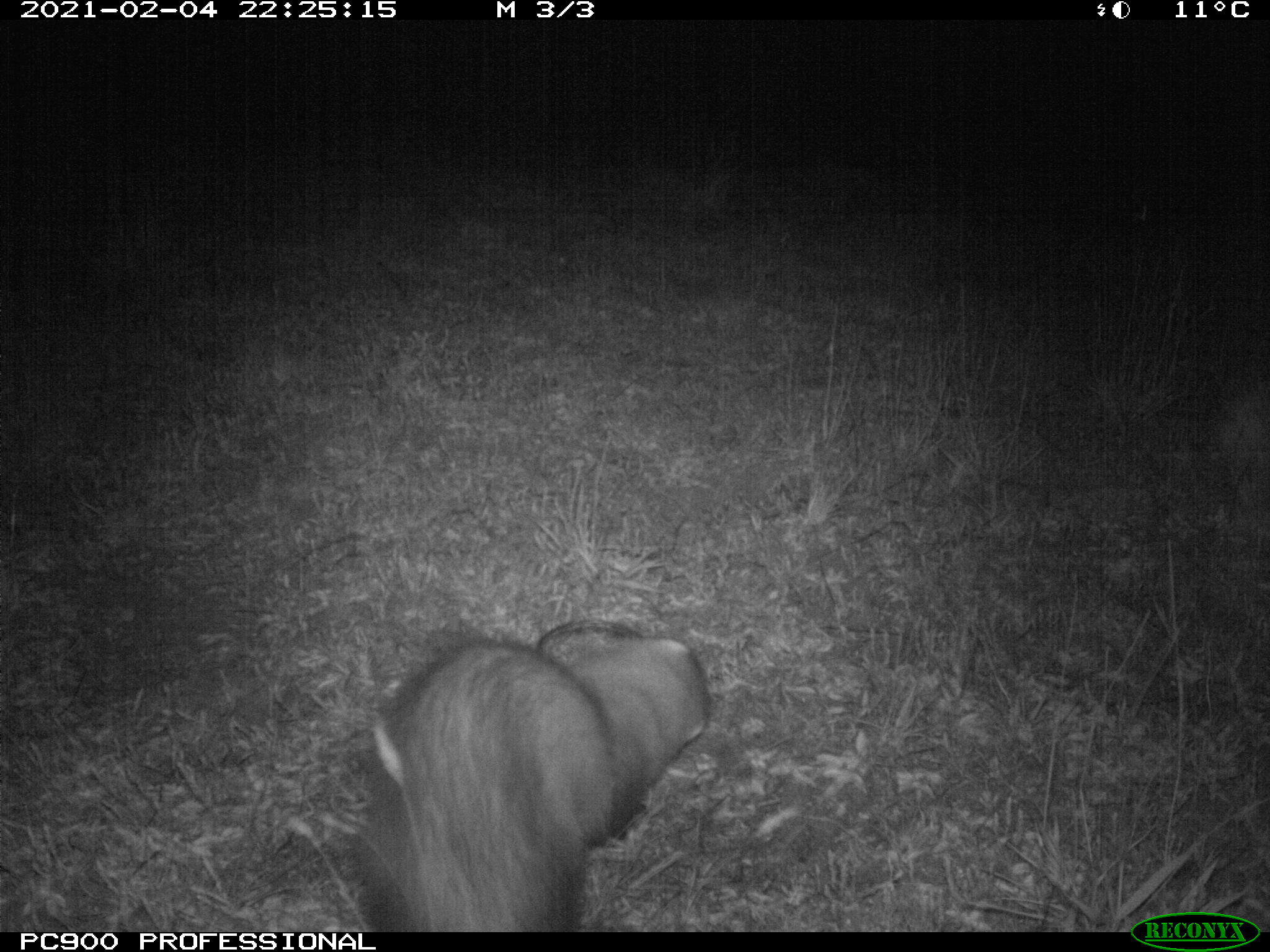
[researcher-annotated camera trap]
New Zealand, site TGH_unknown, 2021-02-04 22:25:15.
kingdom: Animalia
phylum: Chordata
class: Mammalia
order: Carnivora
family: Mustelidae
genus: Mustela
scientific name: Mustela furo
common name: ferret